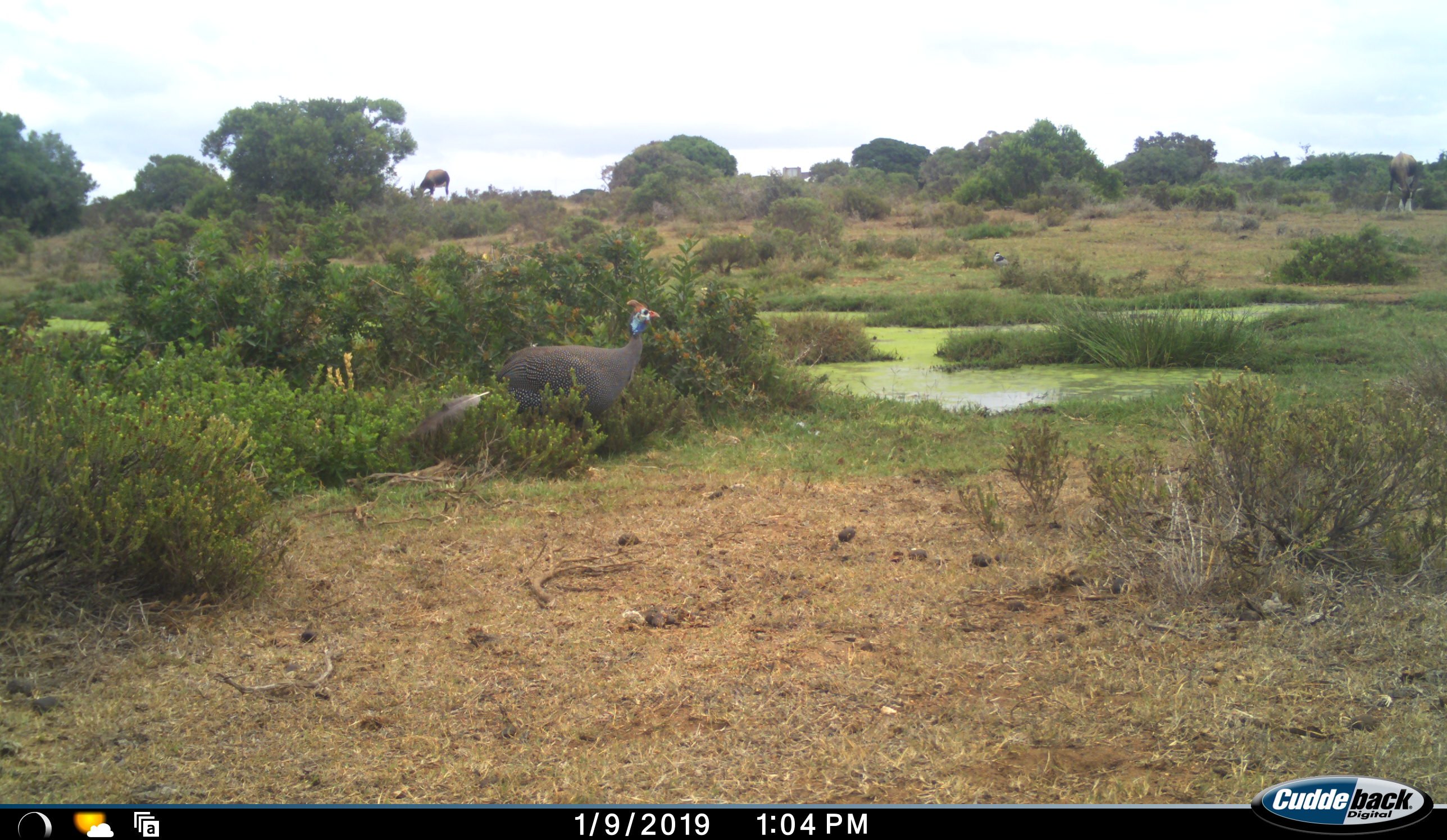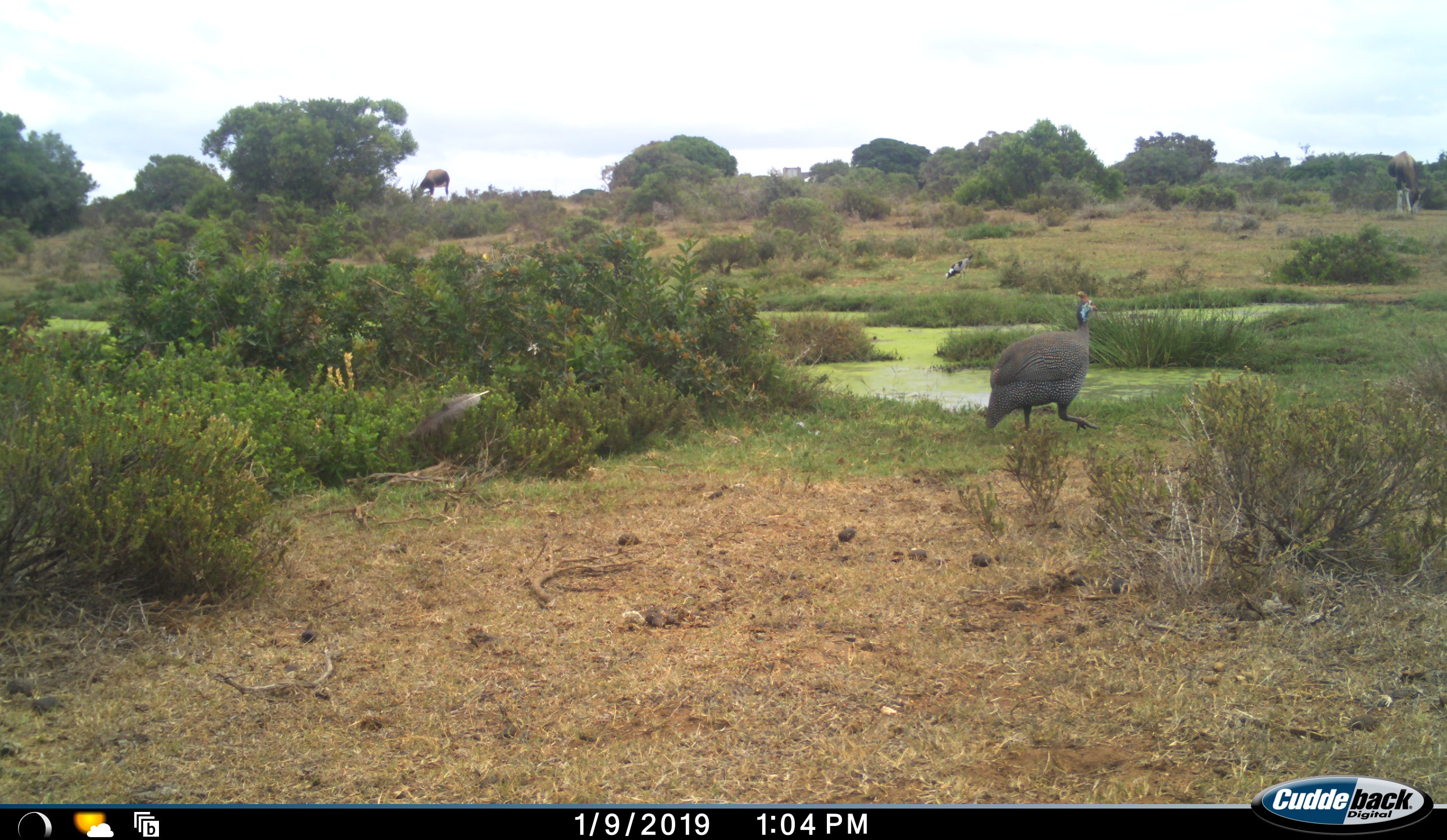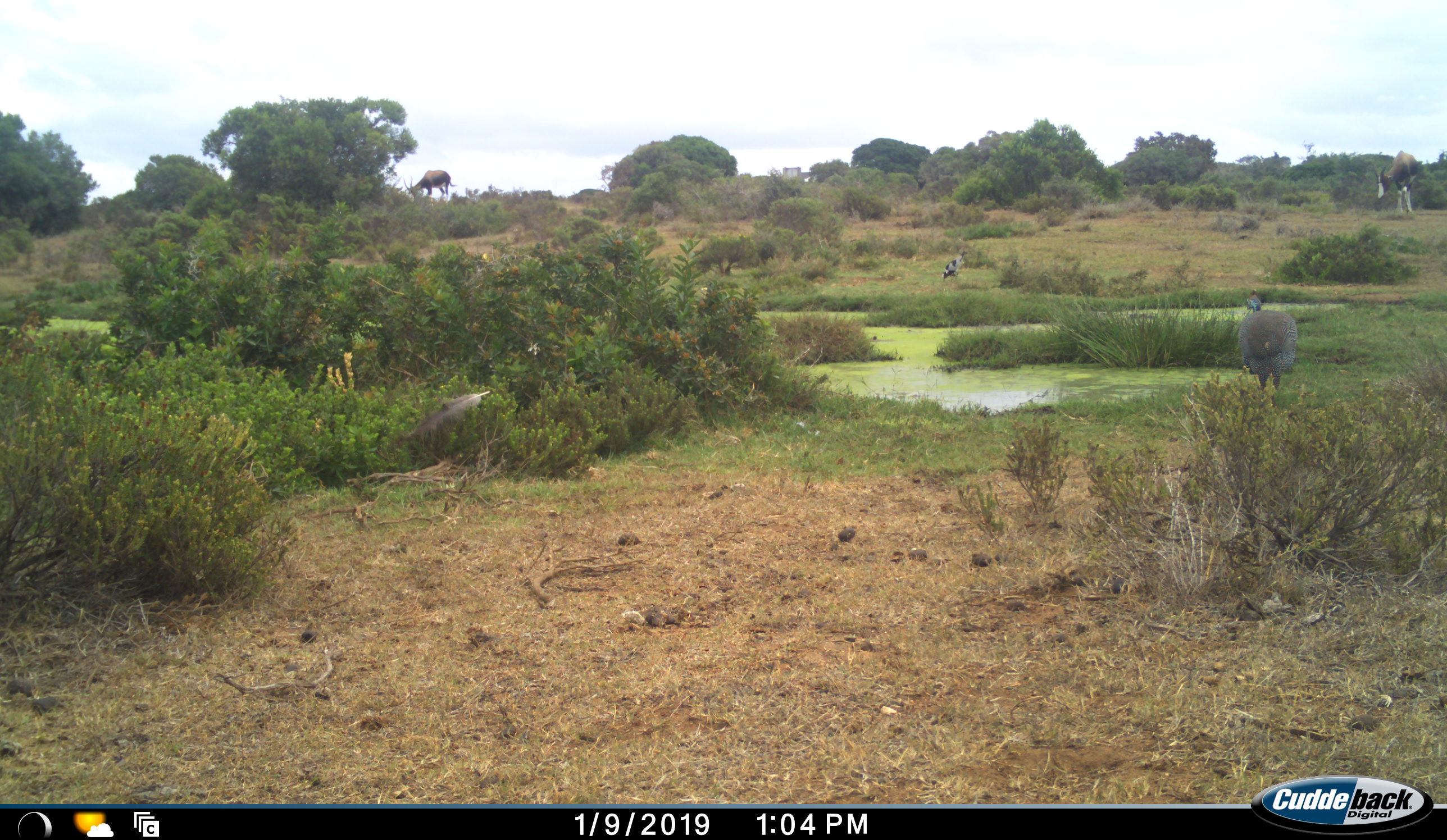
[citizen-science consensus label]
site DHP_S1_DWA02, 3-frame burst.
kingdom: Animalia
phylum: Chordata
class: Aves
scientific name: Aves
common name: bird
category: birdother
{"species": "birdother (bird) (Aves)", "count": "2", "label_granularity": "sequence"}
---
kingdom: Animalia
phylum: Chordata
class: Mammalia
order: Artiodactyla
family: Bovidae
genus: Damaliscus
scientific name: Damaliscus pygargus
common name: bontebok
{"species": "bontebok (Damaliscus pygargus)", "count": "2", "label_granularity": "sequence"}